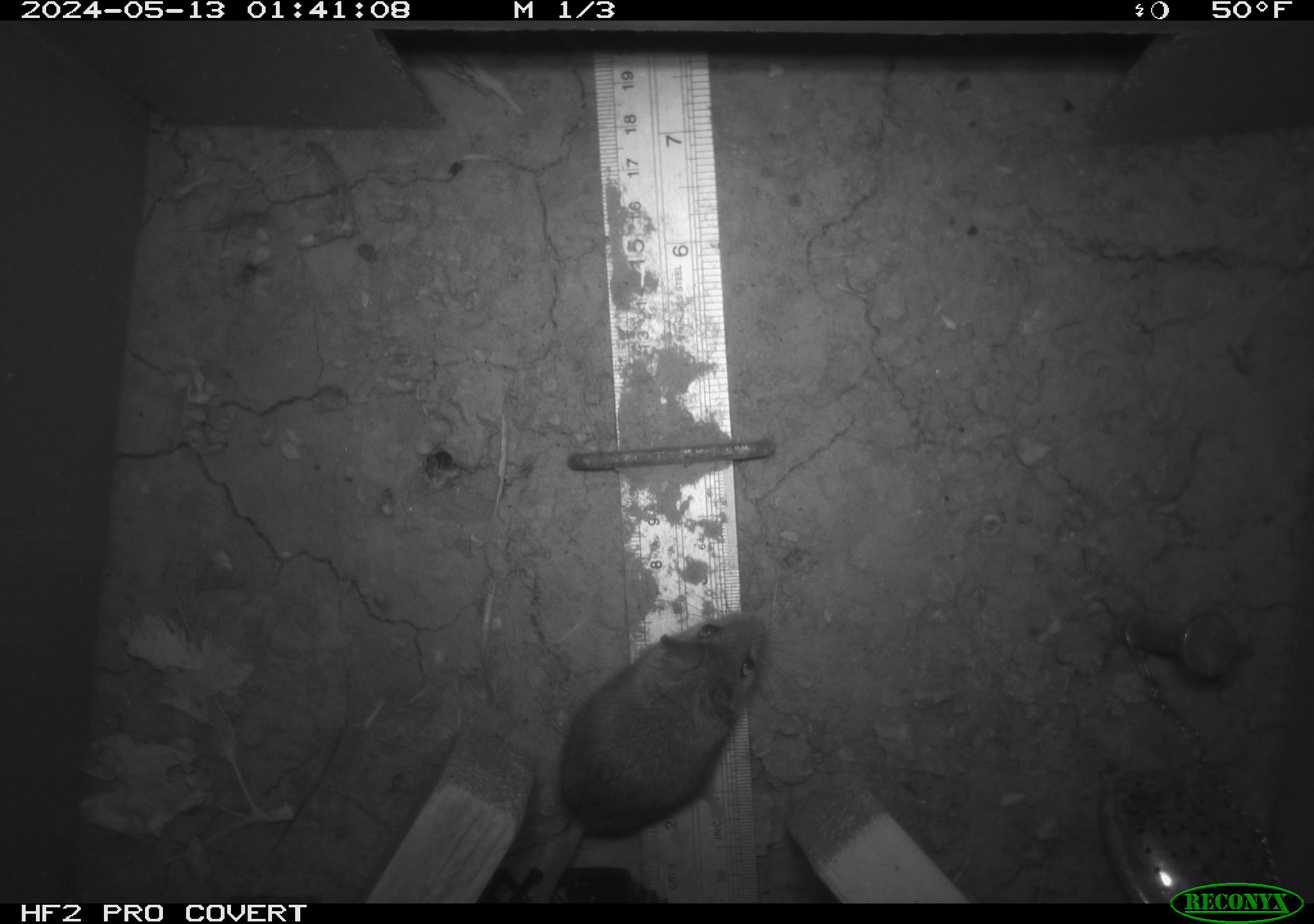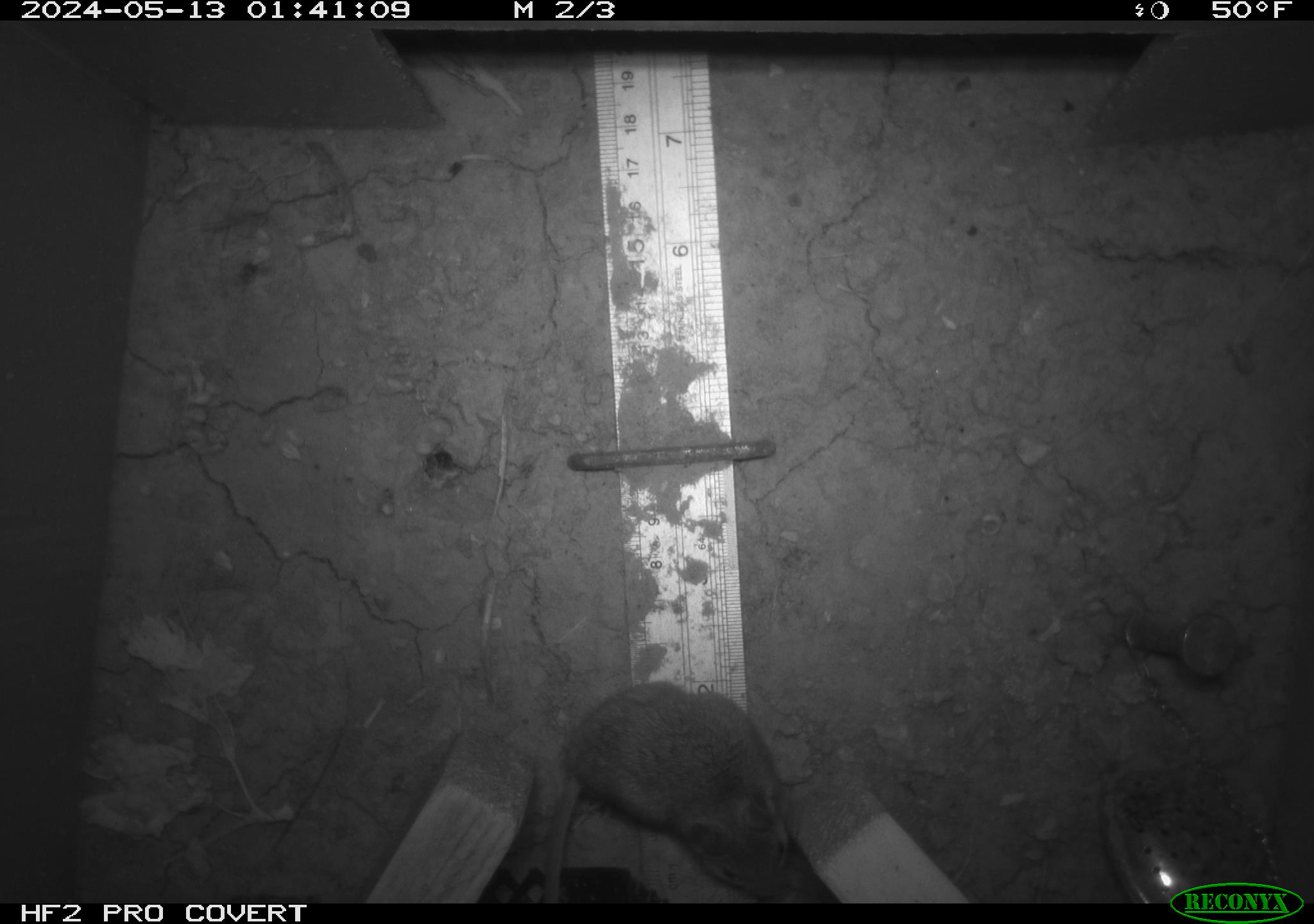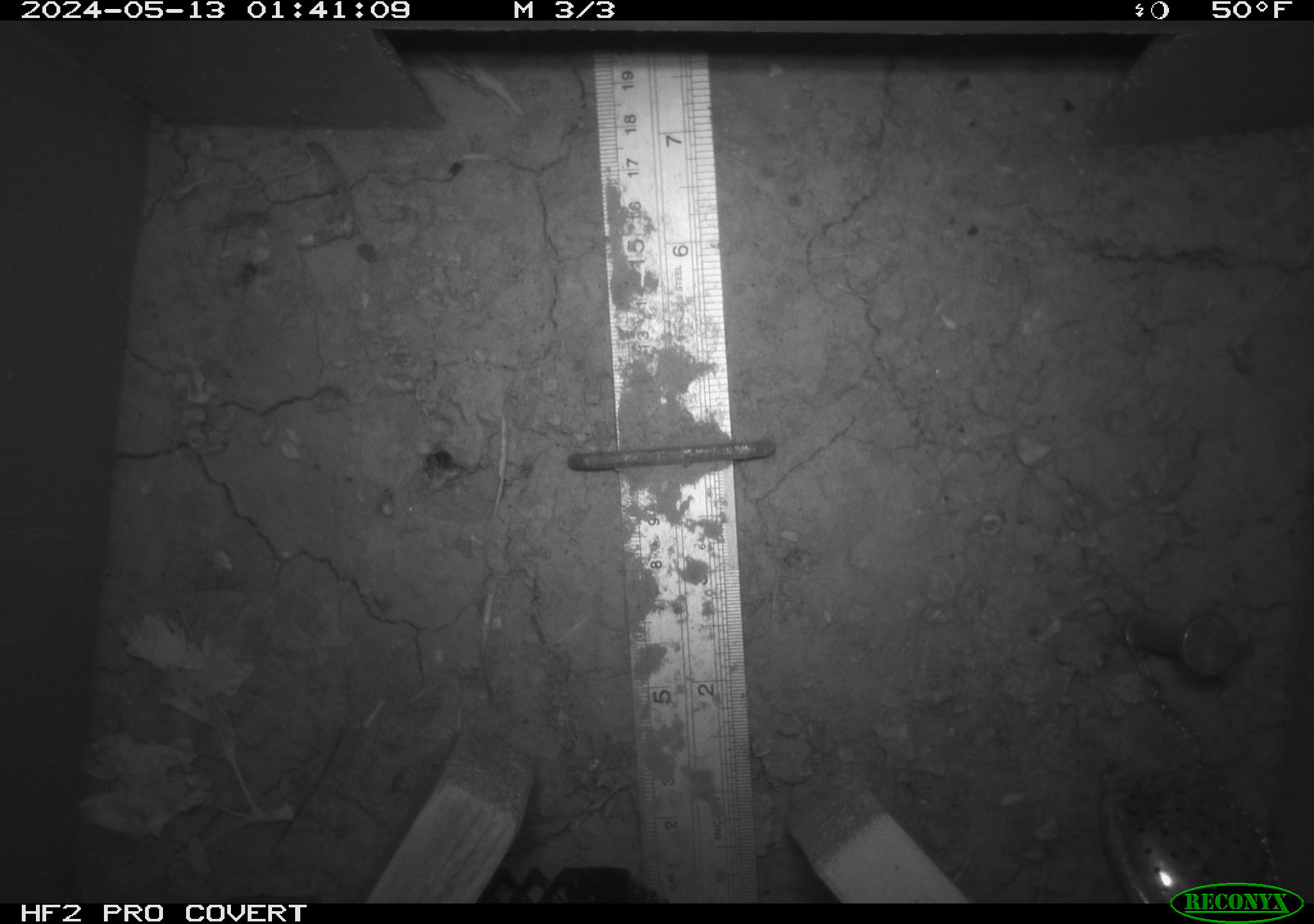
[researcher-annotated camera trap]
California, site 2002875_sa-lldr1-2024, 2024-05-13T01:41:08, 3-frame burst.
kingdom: Animalia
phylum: Chordata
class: Mammalia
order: Rodentia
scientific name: Rodentia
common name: mouse species